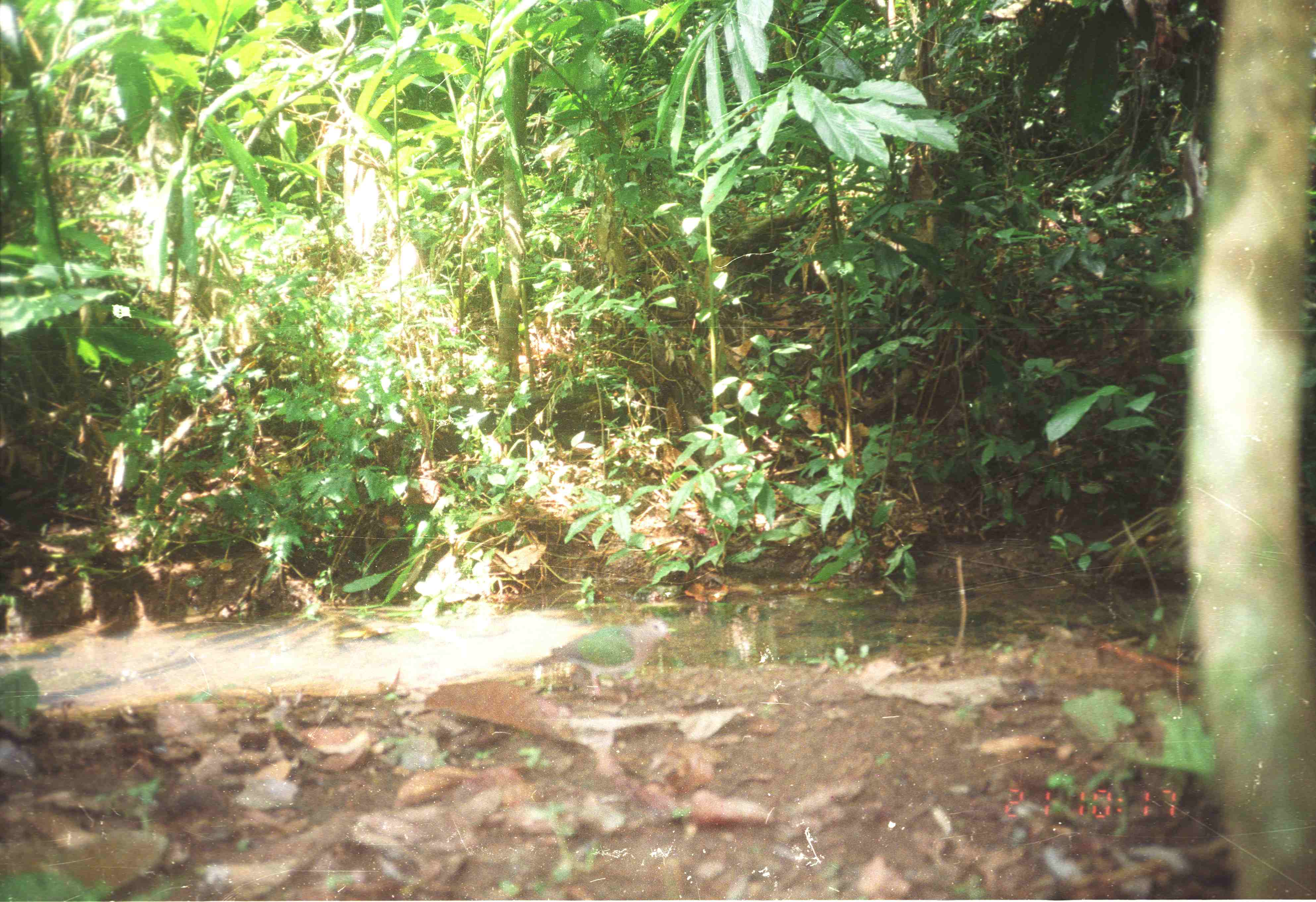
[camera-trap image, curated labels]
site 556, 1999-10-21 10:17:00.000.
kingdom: Animalia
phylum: Chordata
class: Aves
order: Columbiformes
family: Columbidae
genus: Chalcophaps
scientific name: Chalcophaps indica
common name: asian emerald dove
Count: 1.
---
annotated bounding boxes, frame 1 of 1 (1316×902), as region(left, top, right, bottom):
chalcophaps indica: region(503, 617, 673, 698)